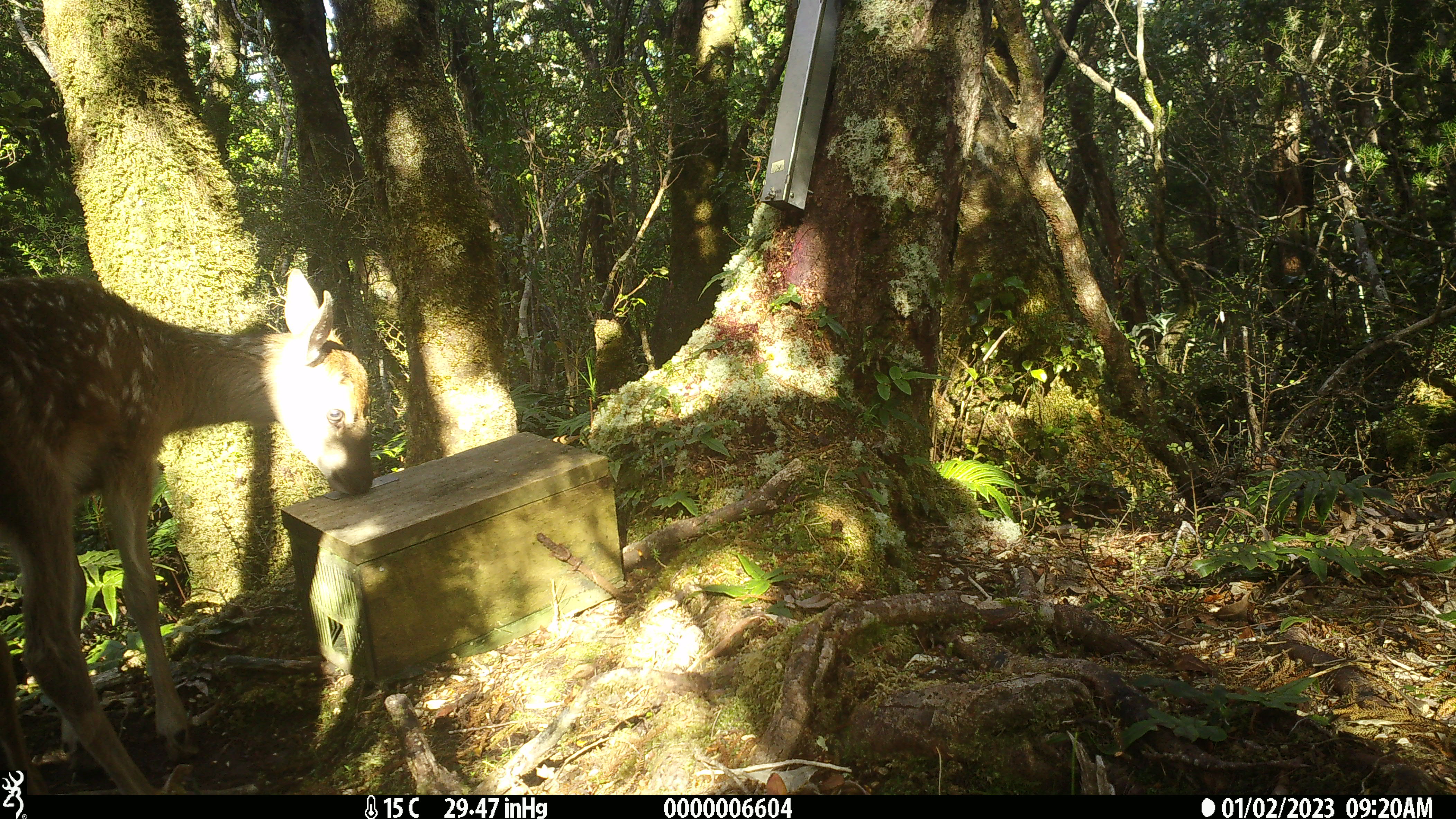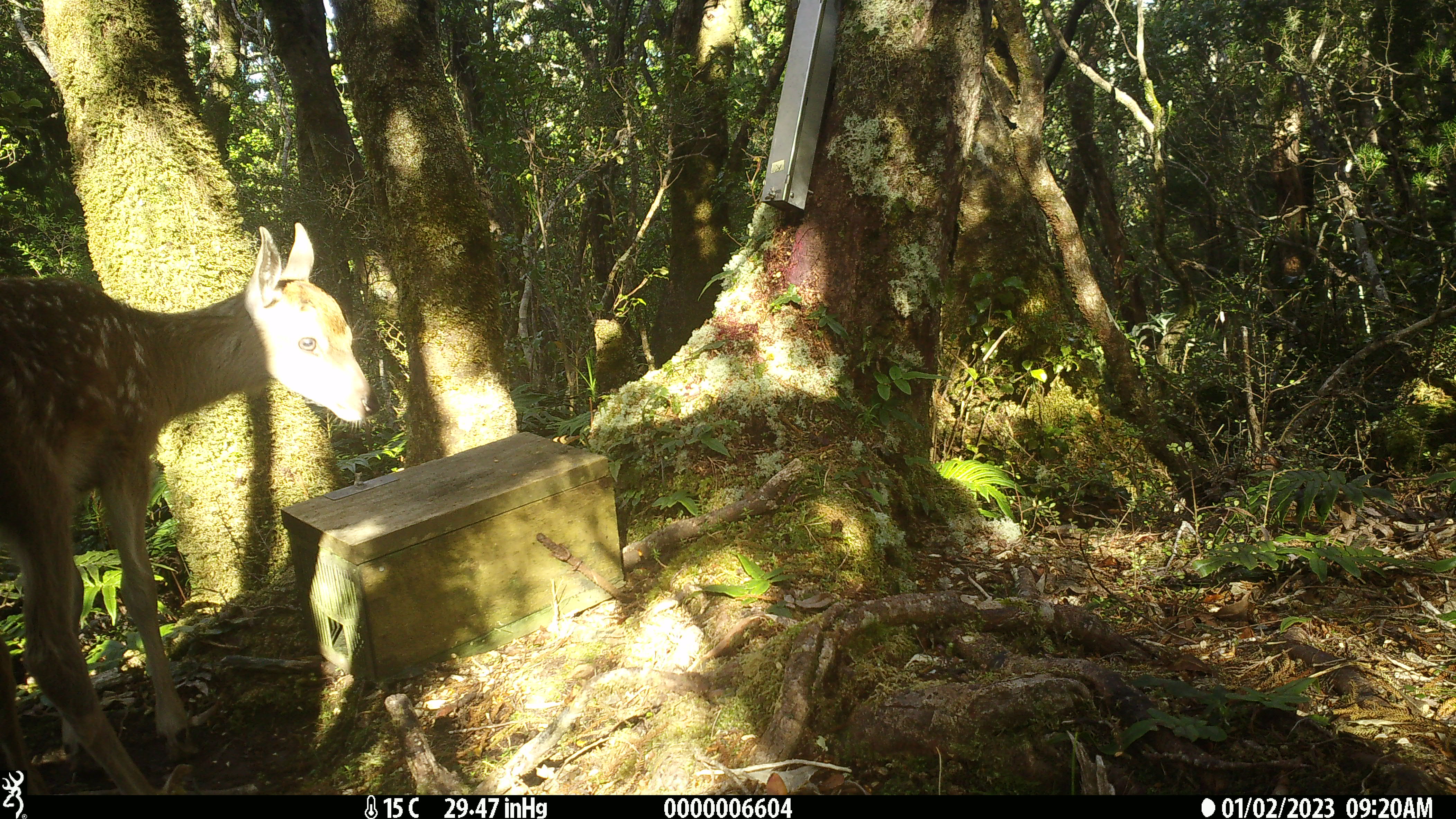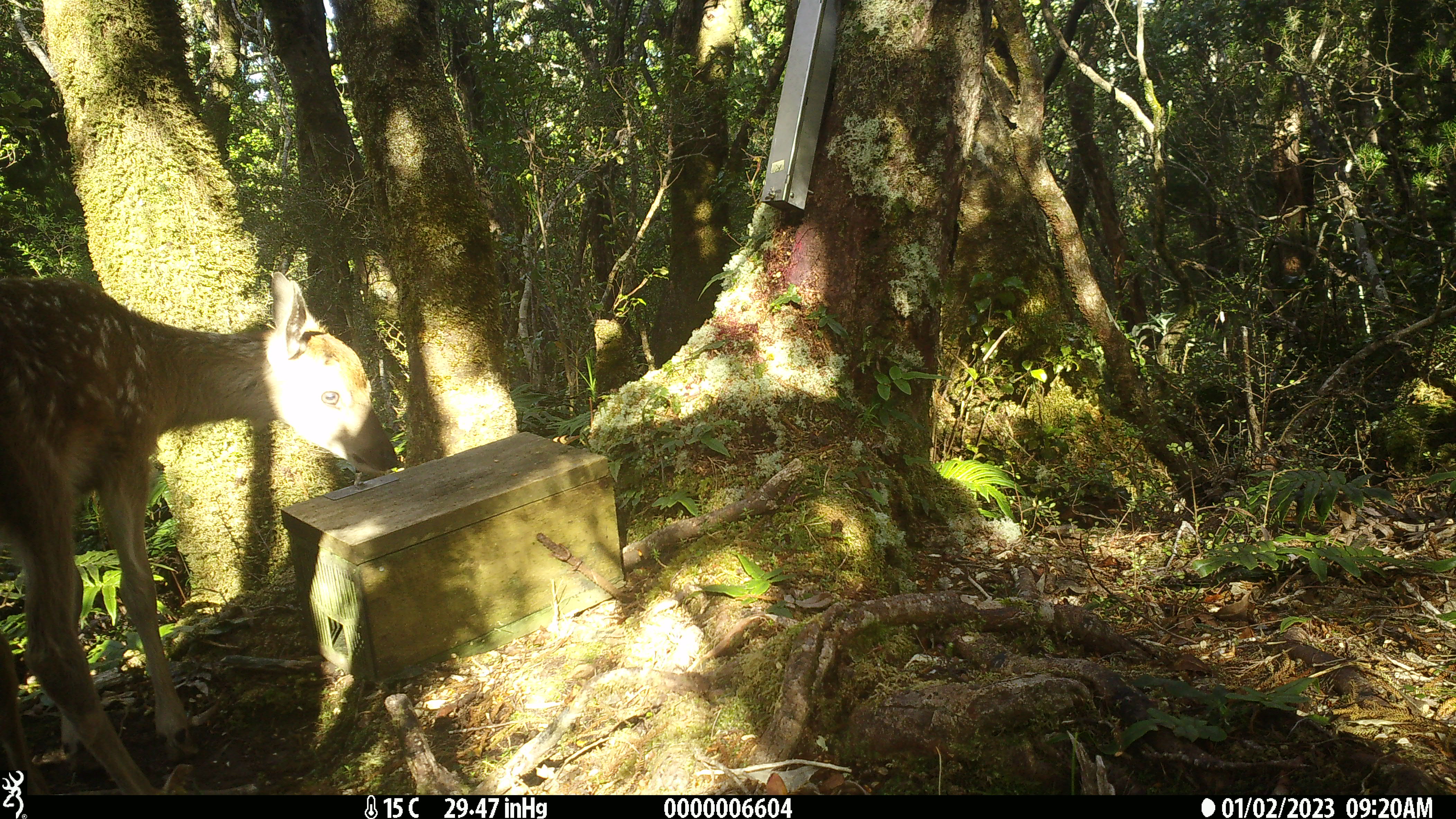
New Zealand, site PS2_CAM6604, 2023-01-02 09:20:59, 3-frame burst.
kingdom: Animalia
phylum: Chordata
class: Mammalia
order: Artiodactyla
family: Cervidae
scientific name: Cervidae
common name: deer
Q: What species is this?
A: Deer (Cervidae).